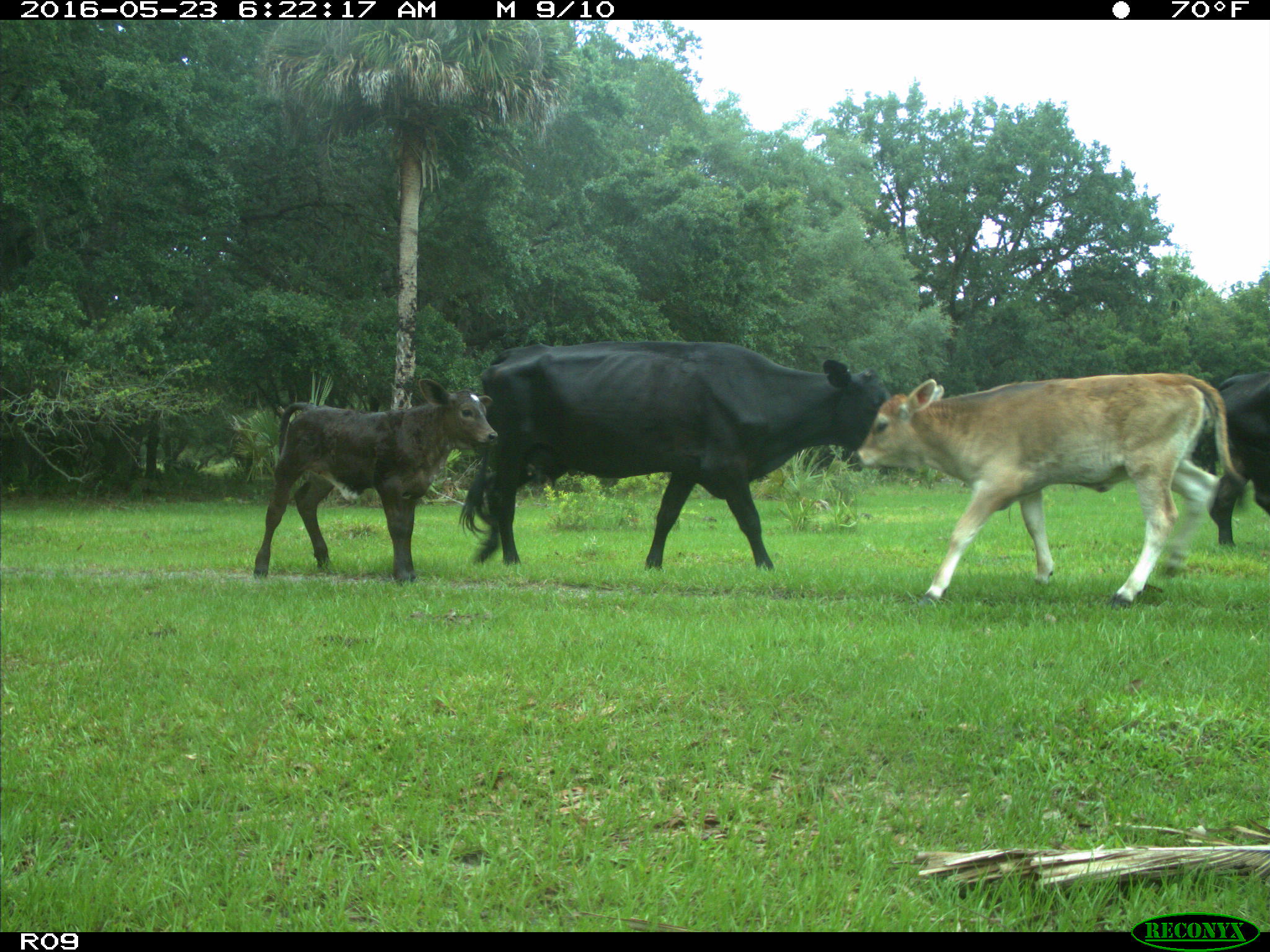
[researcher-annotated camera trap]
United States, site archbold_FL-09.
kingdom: Animalia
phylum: Chordata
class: Mammalia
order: Artiodactyla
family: Bovidae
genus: Bos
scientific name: Bos taurus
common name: domestic cow